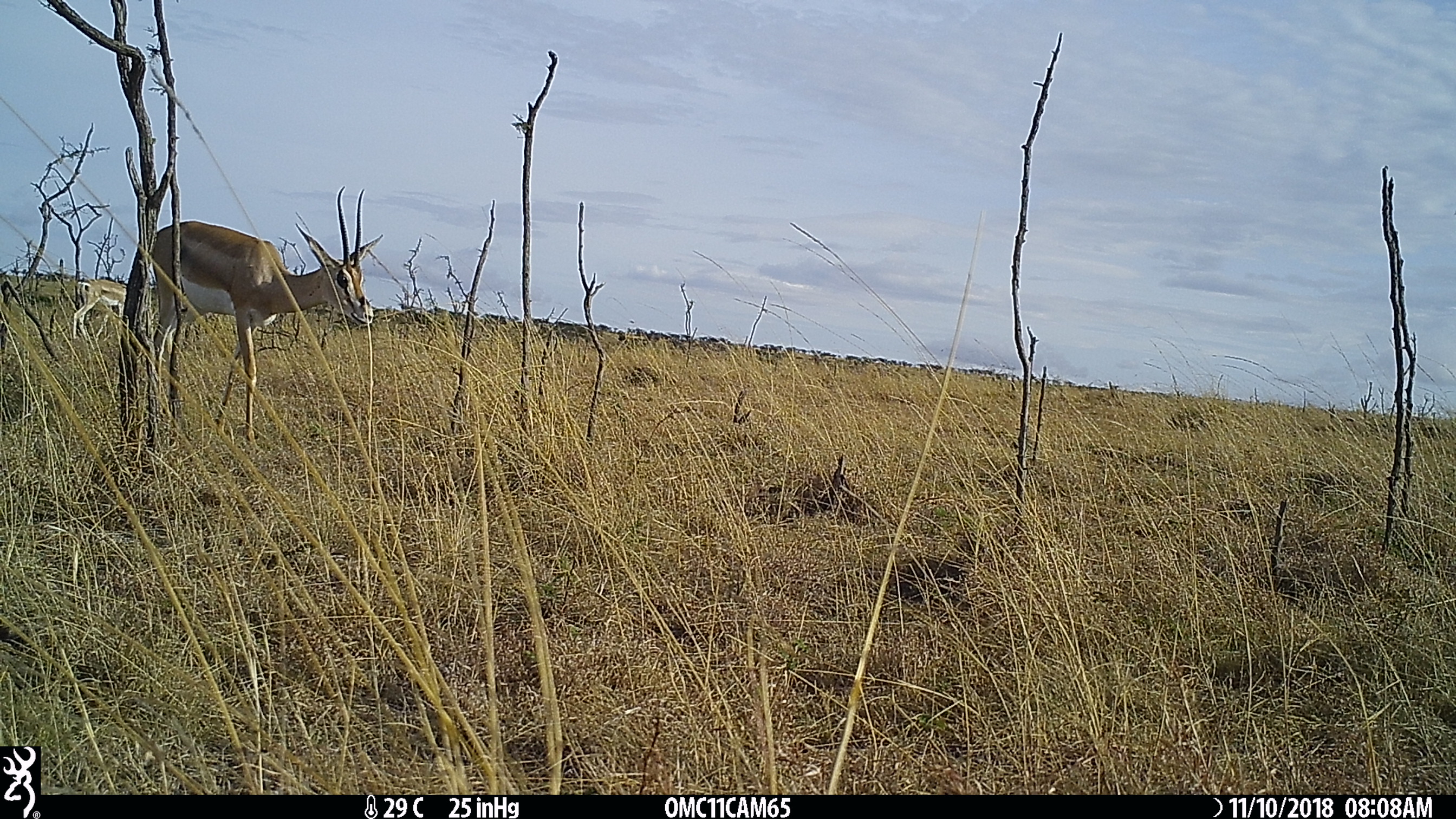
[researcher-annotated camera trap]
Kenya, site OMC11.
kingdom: Animalia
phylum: Chordata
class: Mammalia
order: Artiodactyla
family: Bovidae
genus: Nanger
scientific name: Nanger granti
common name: grant's gazelle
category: gazelle grants